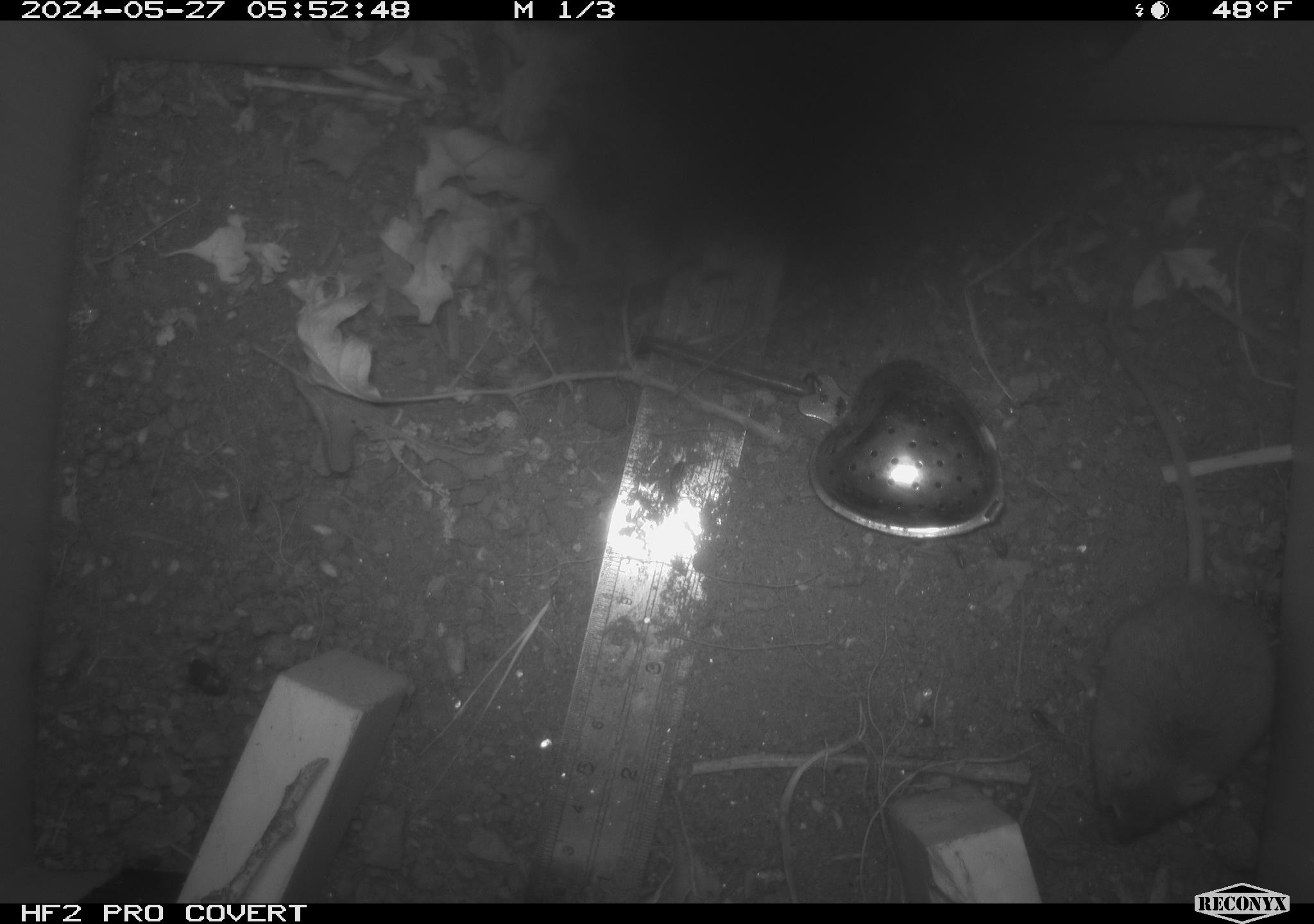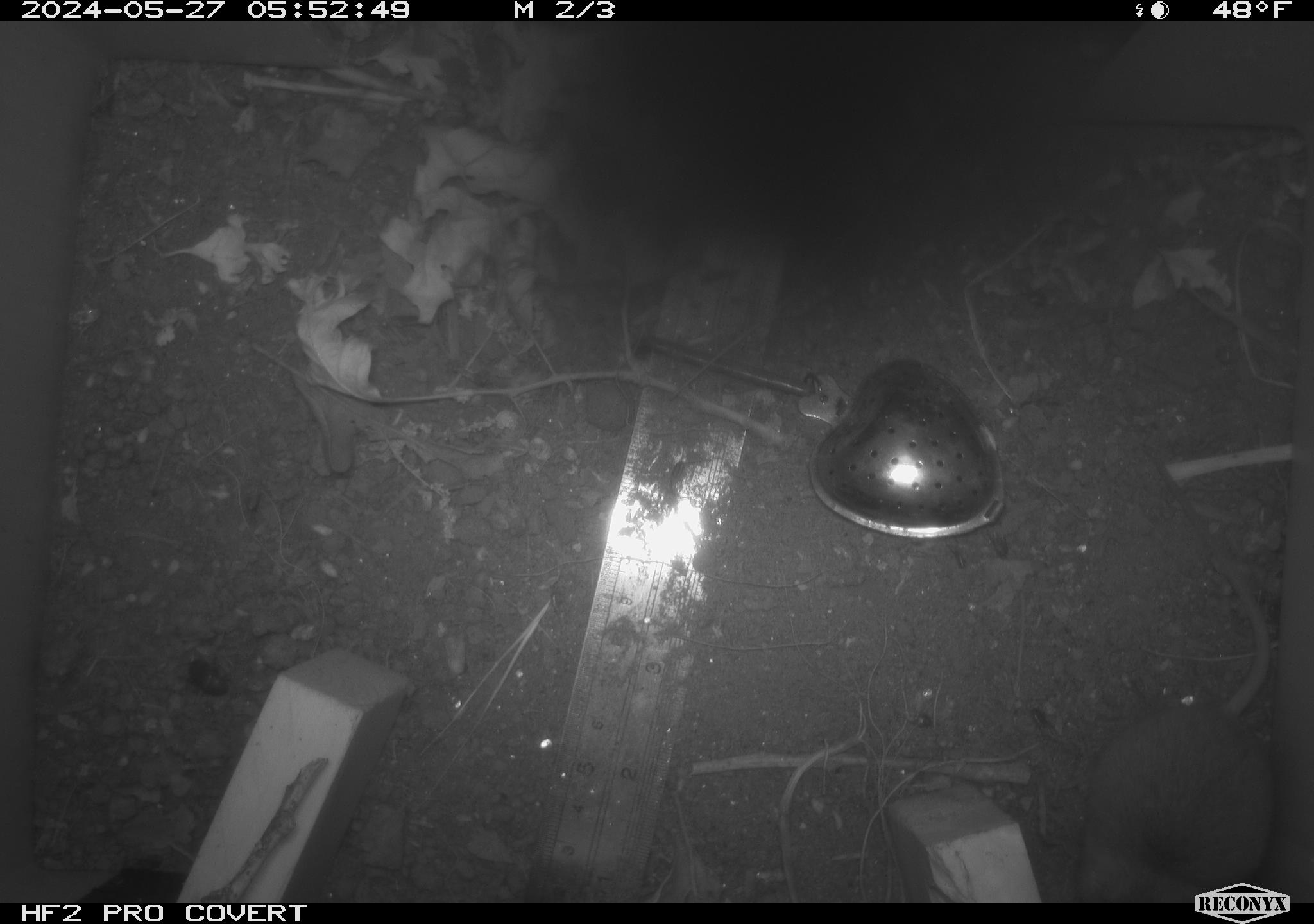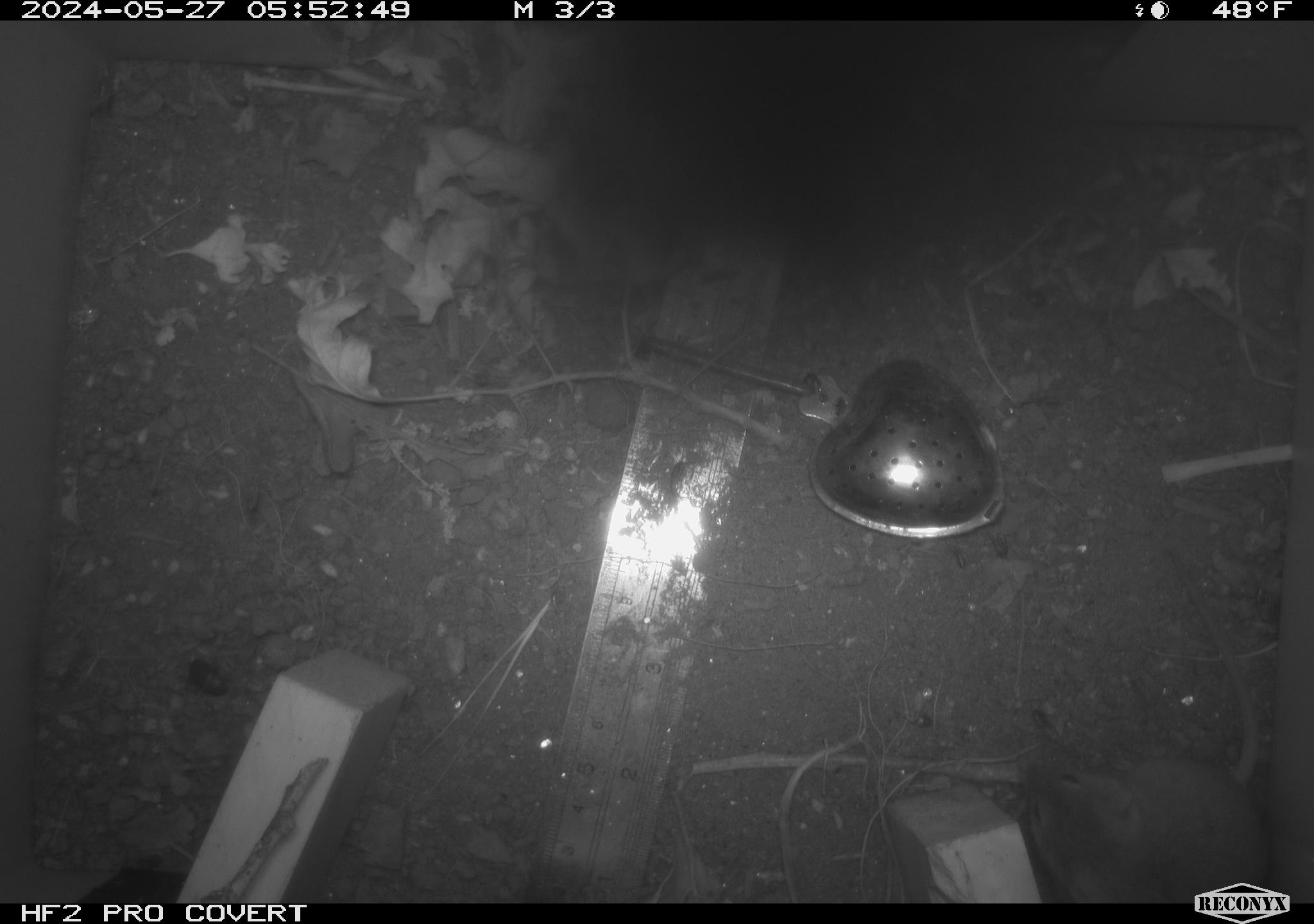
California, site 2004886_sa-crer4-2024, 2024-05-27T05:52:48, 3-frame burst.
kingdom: Animalia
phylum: Chordata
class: Mammalia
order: Rodentia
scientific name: Rodentia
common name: mouse species